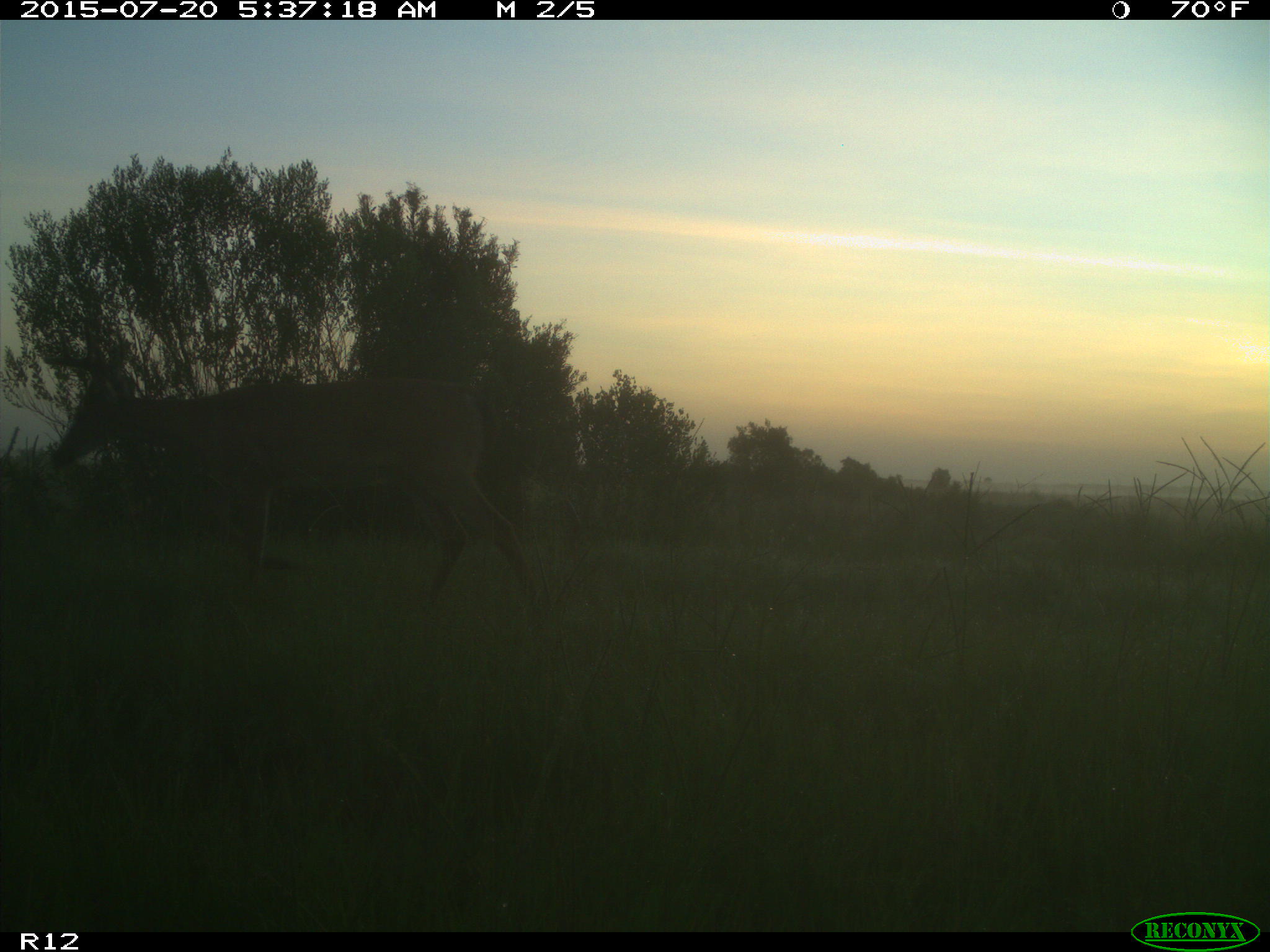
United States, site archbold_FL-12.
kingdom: Animalia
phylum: Chordata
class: Mammalia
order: Artiodactyla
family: Cervidae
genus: Odocoileus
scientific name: Odocoileus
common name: deer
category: unidentified deer